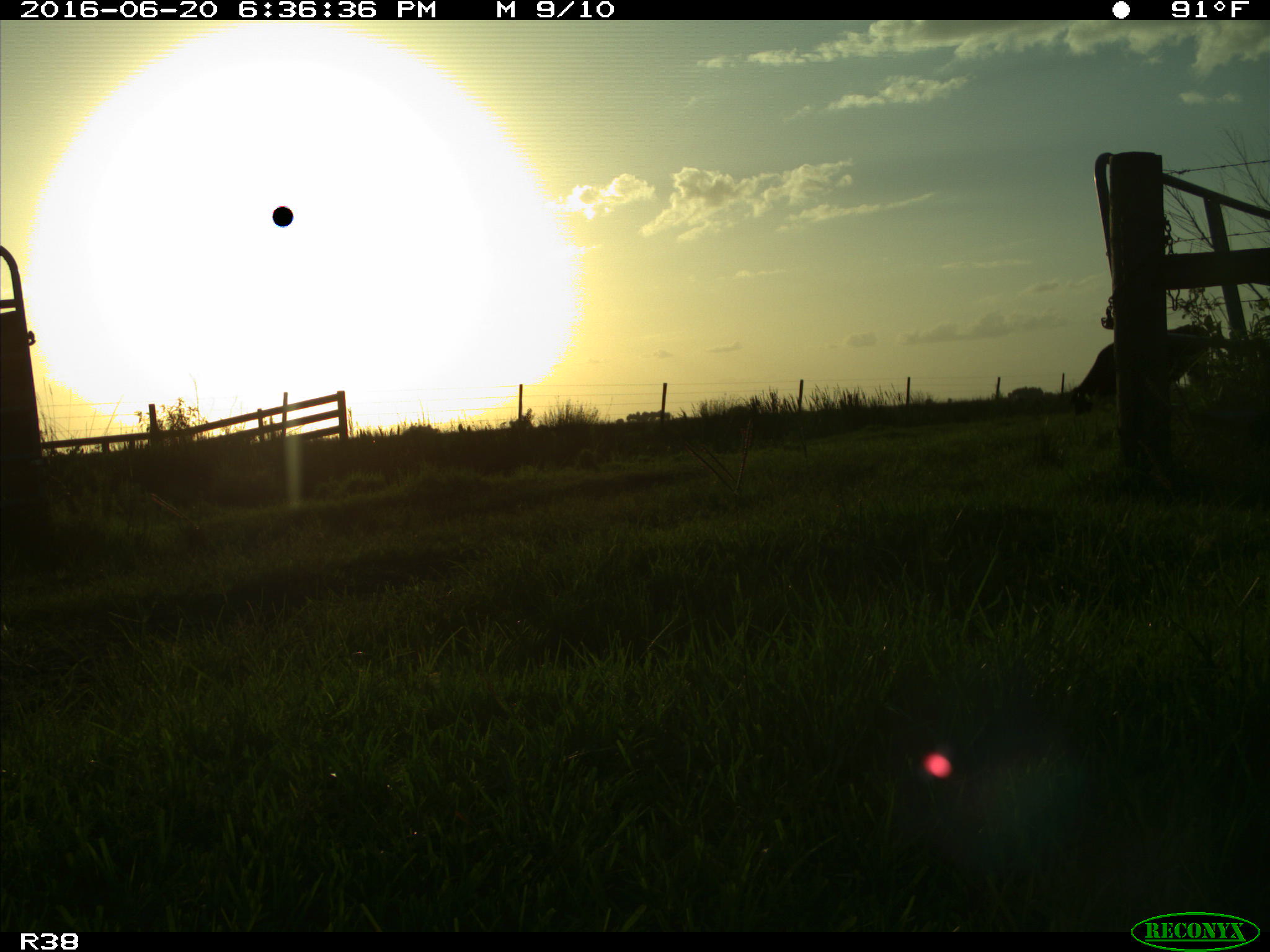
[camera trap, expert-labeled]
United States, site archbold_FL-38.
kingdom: Animalia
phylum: Chordata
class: Mammalia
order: Artiodactyla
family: Bovidae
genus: Bos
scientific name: Bos taurus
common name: domestic cow